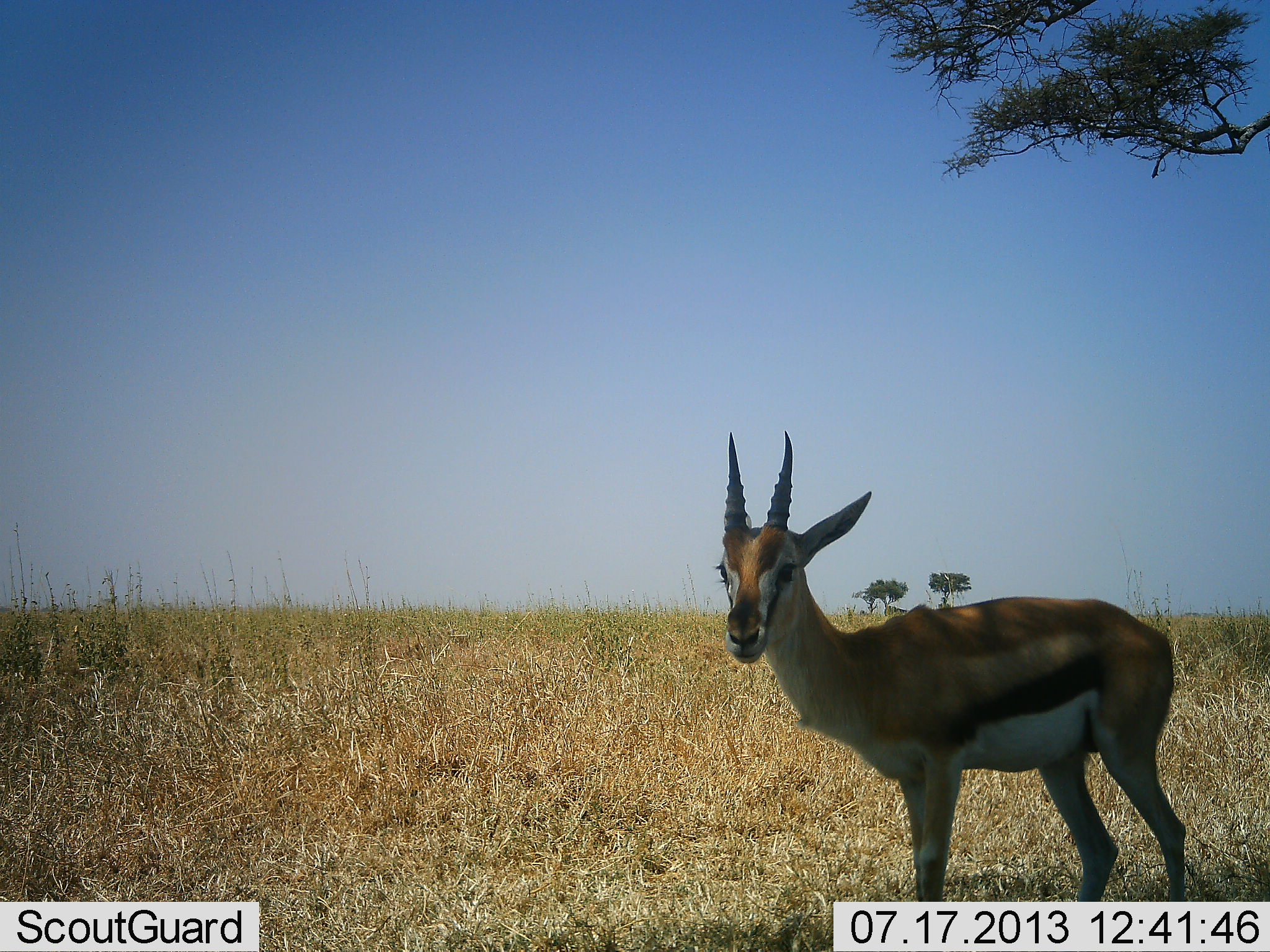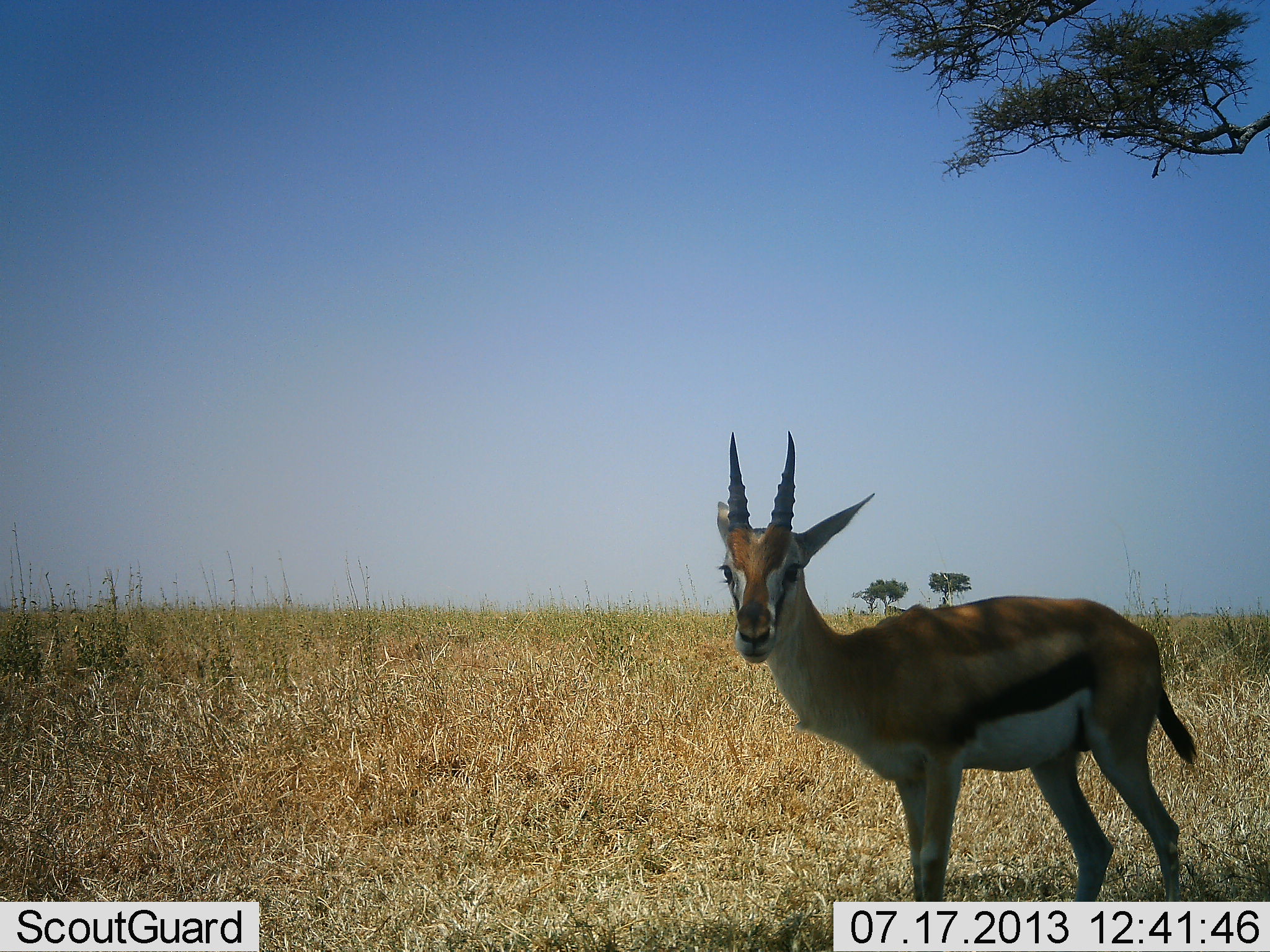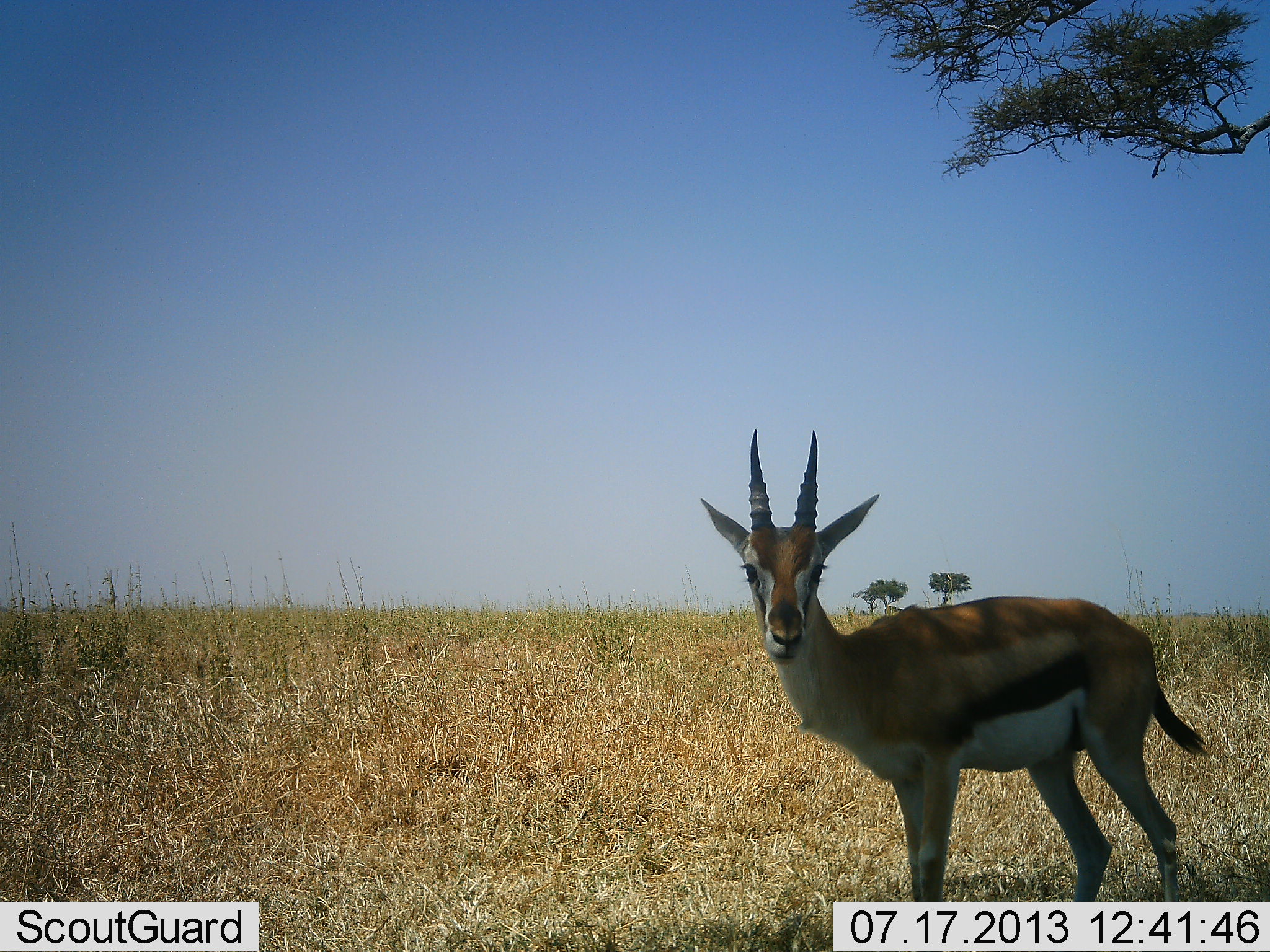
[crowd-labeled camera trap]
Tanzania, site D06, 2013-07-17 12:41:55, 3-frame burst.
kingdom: Animalia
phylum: Chordata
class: Mammalia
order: Artiodactyla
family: Bovidae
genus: Eudorcas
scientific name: Eudorcas thomsonii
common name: thomson's gazelle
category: gazellethomsons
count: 1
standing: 97%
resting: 0%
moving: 3%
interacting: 0%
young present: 0%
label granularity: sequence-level